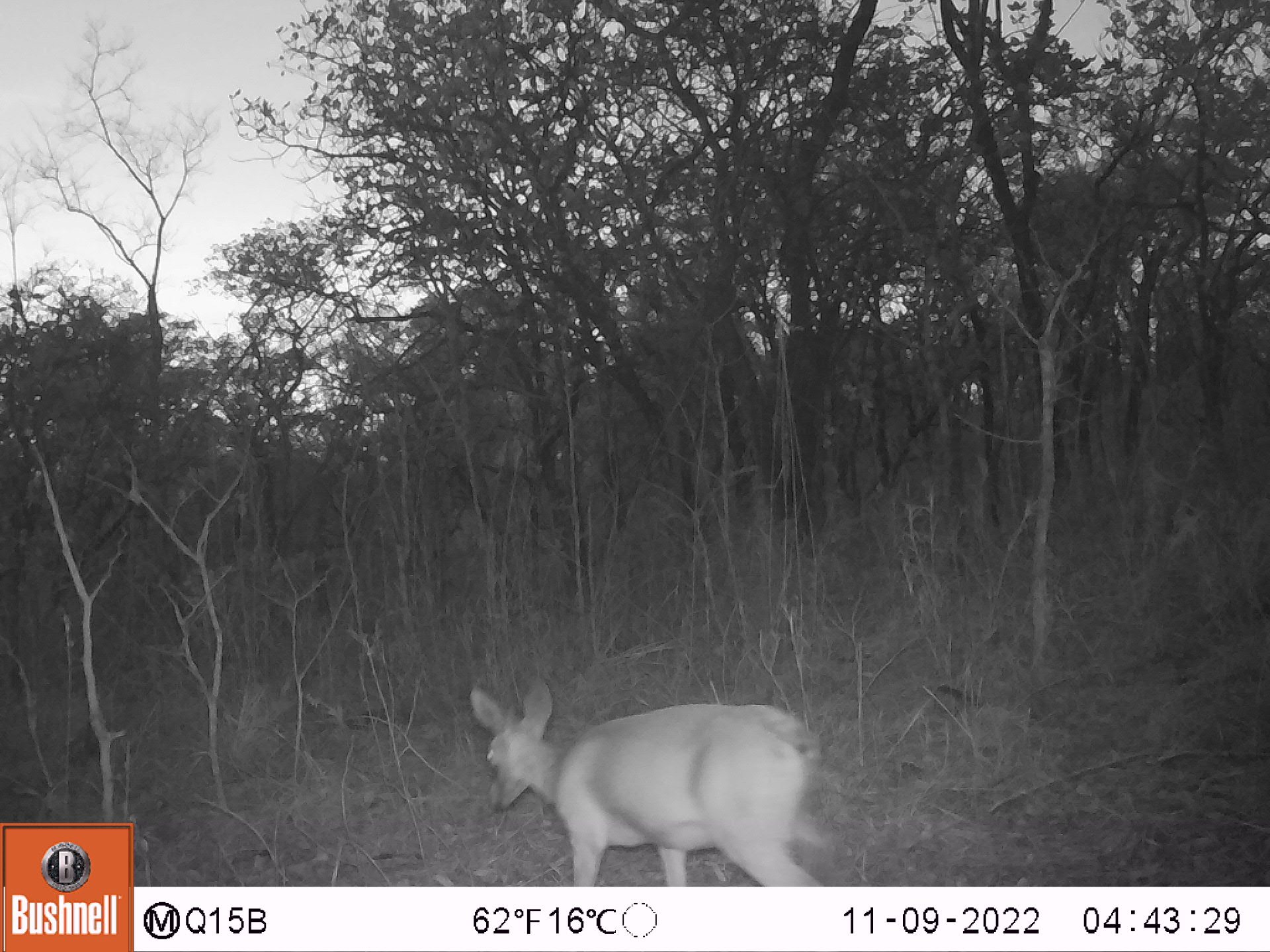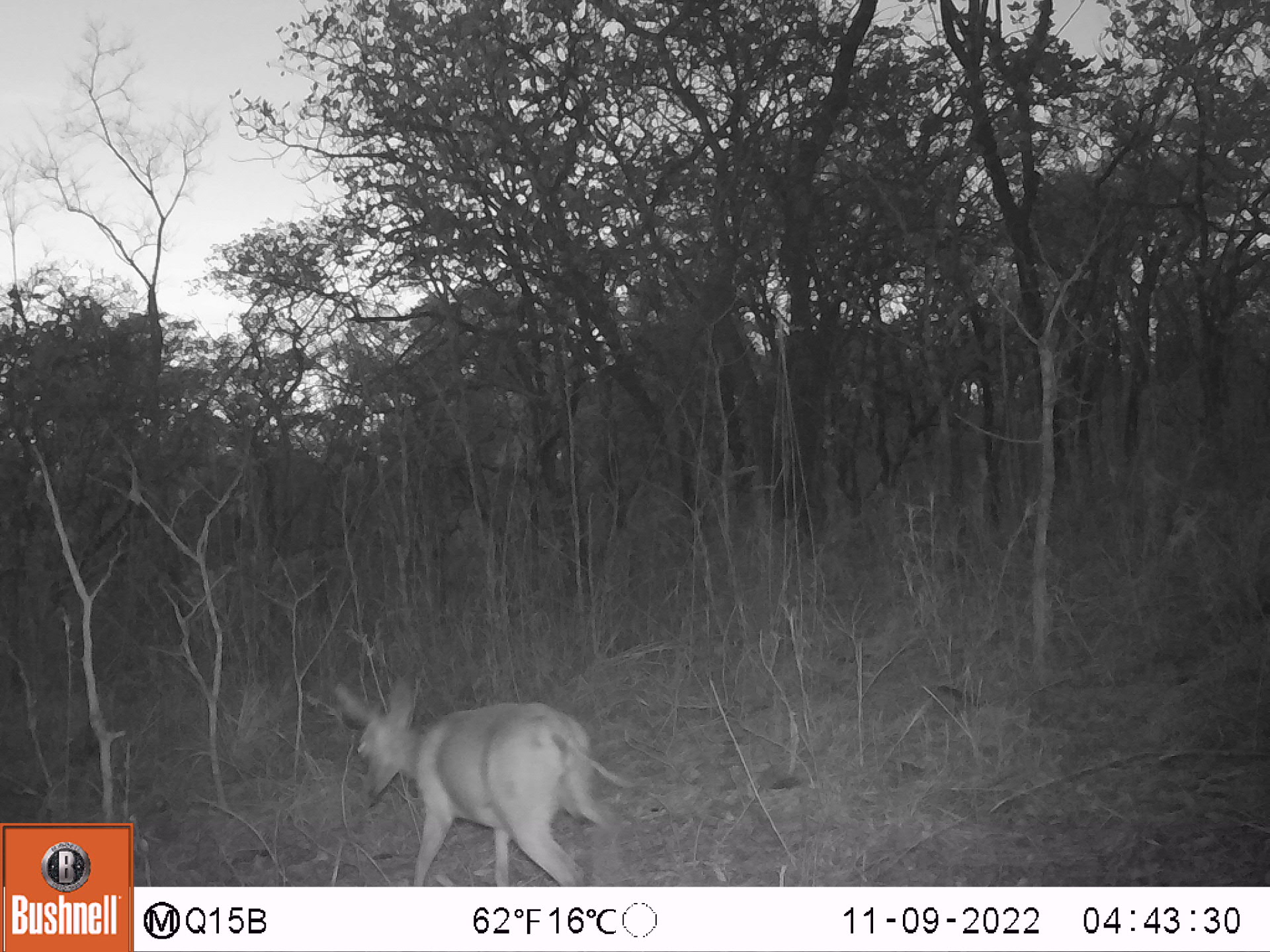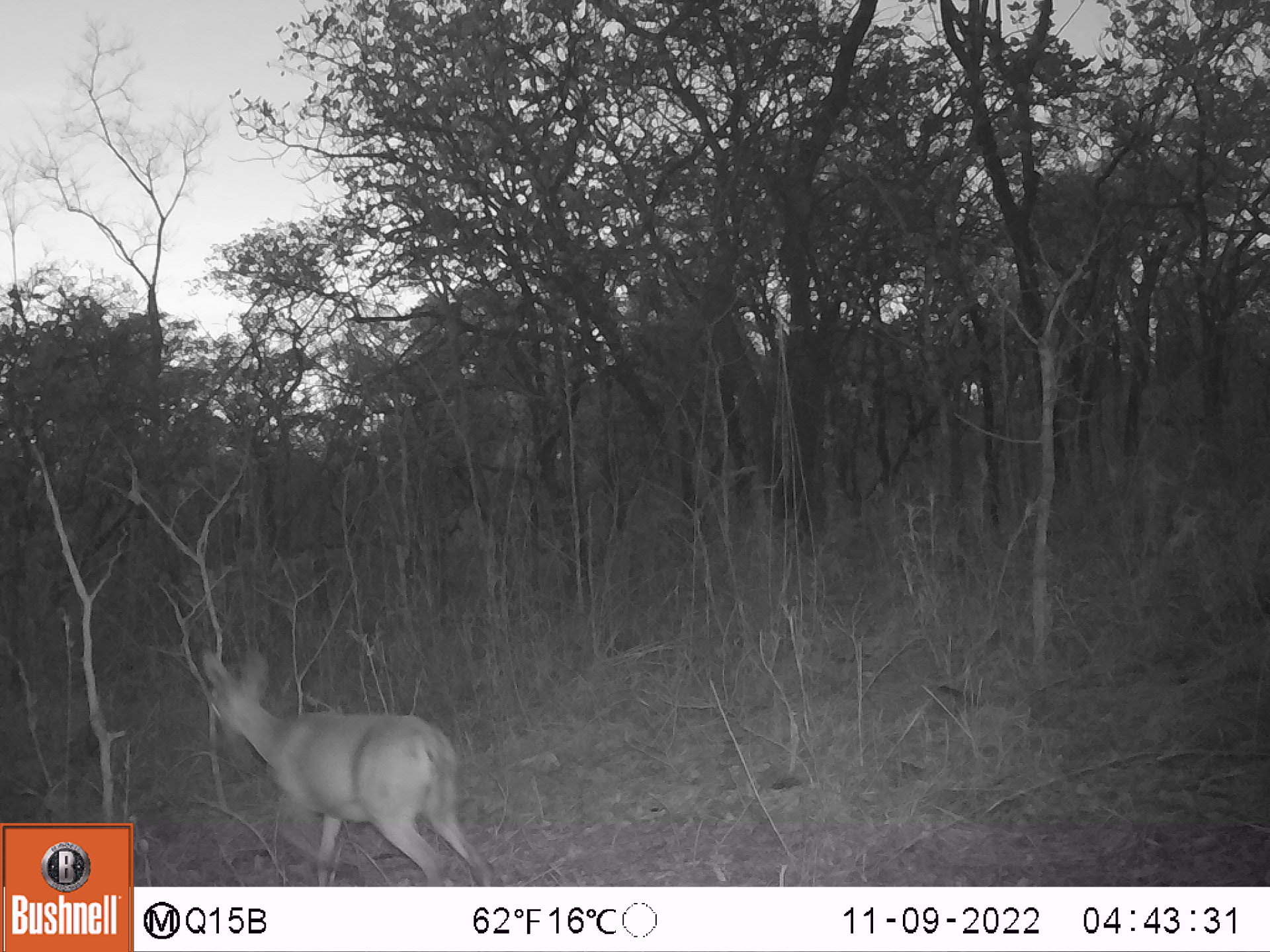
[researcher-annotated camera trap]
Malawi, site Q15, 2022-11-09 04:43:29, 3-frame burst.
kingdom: Animalia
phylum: Chordata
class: Mammalia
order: Artiodactyla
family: Bovidae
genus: Sylvicapra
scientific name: Sylvicapra grimmia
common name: common duiker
Common duiker (Sylvicapra grimmia), count 1.